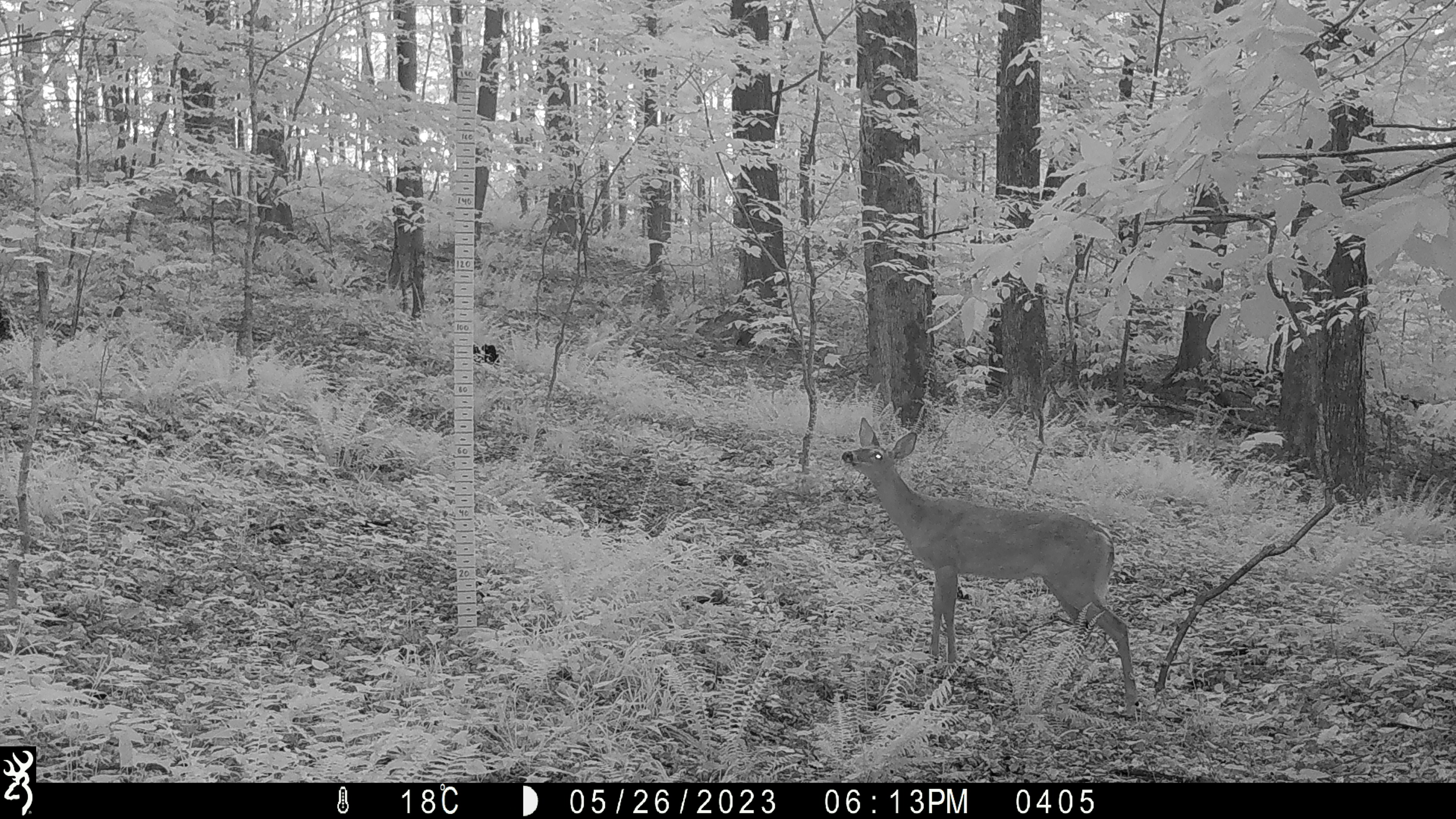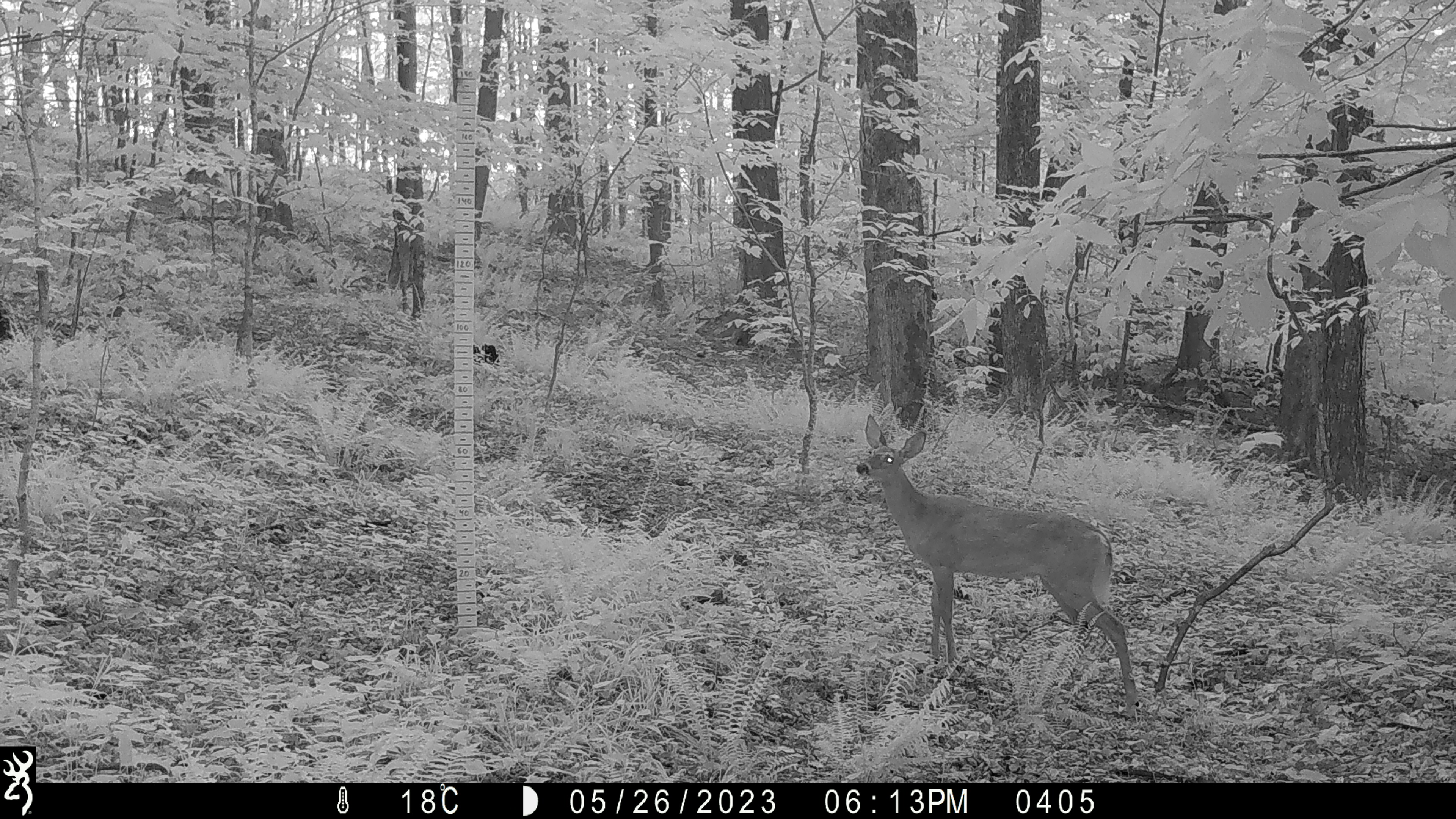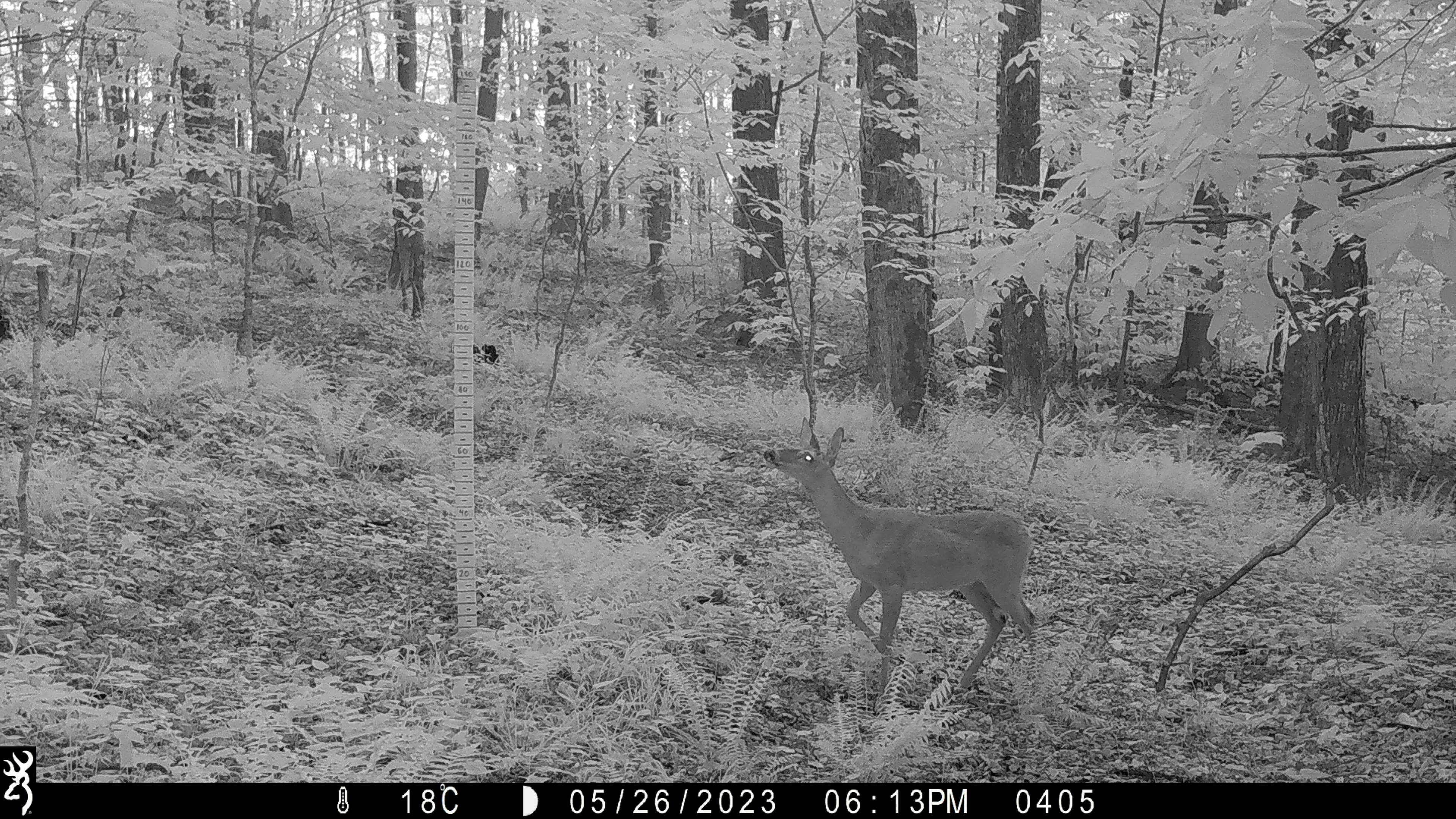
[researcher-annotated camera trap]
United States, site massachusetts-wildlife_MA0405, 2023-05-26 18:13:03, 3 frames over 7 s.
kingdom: Animalia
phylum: Chordata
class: Mammalia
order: Artiodactyla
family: Cervidae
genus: Odocoileus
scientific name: Odocoileus virginianus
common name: white-tailed deer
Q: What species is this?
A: White-tailed deer (Odocoileus virginianus).